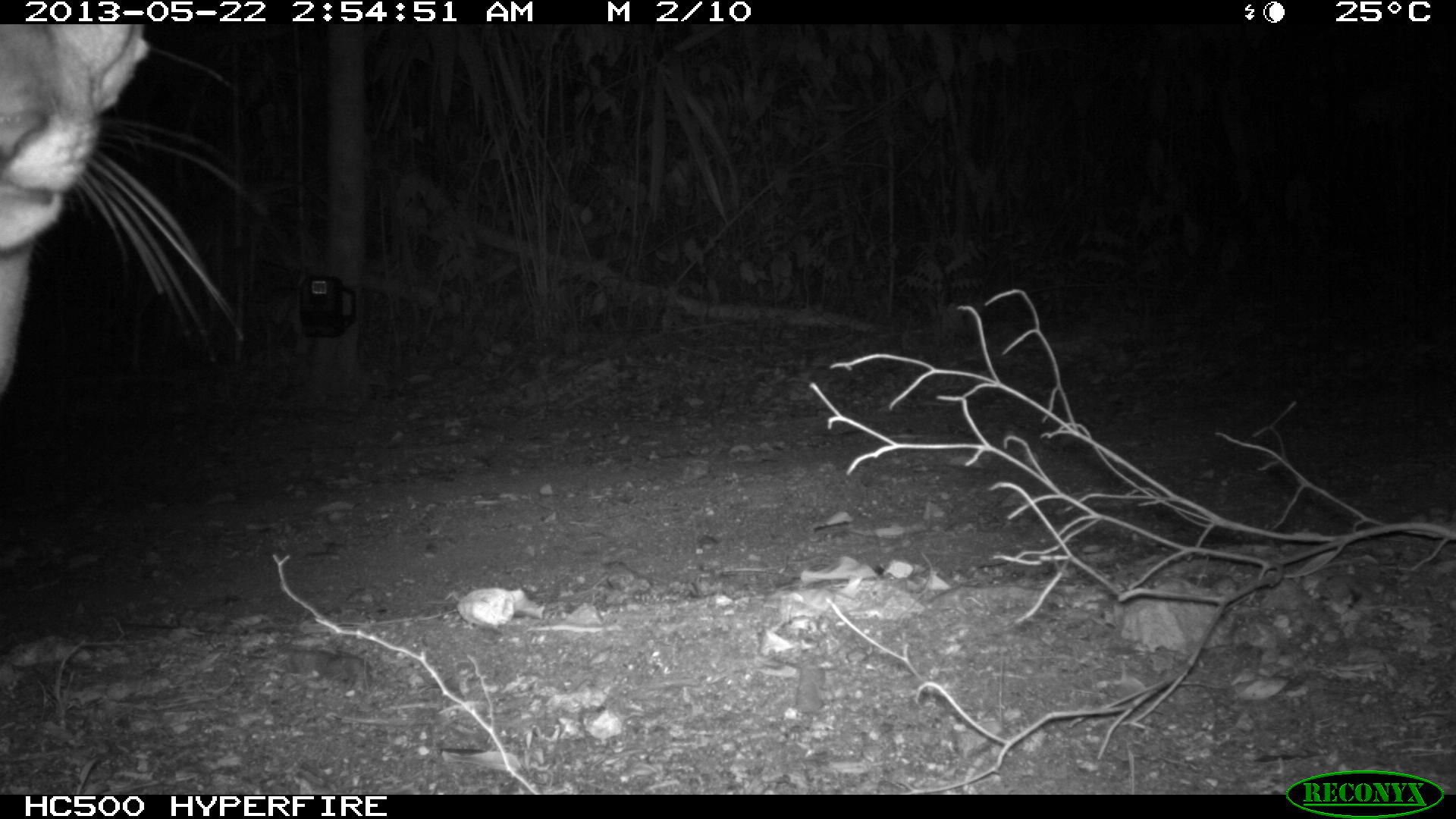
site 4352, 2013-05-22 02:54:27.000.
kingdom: Animalia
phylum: Chordata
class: Mammalia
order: Carnivora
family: Felidae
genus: Puma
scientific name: Puma concolor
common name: mountain lion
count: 1